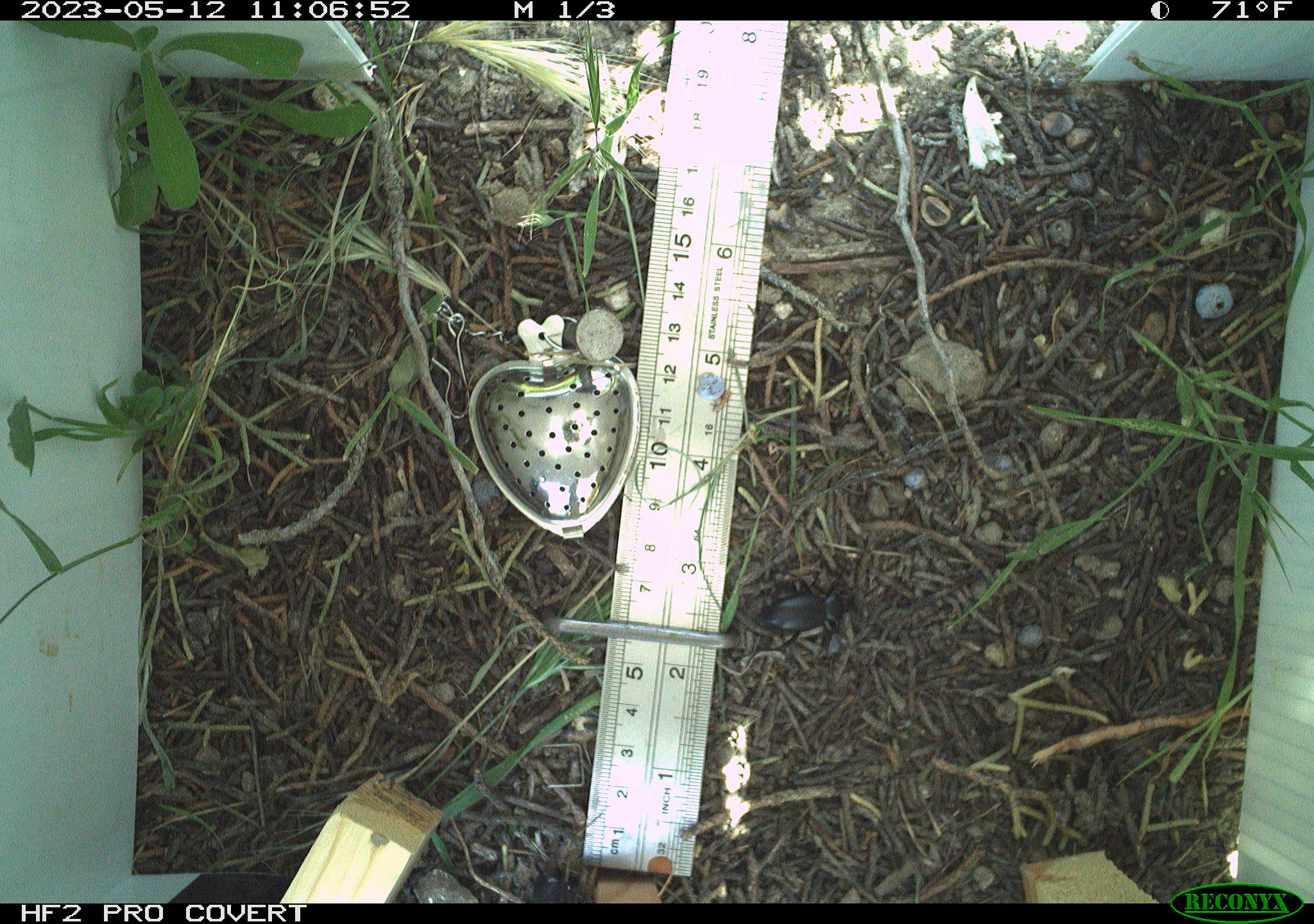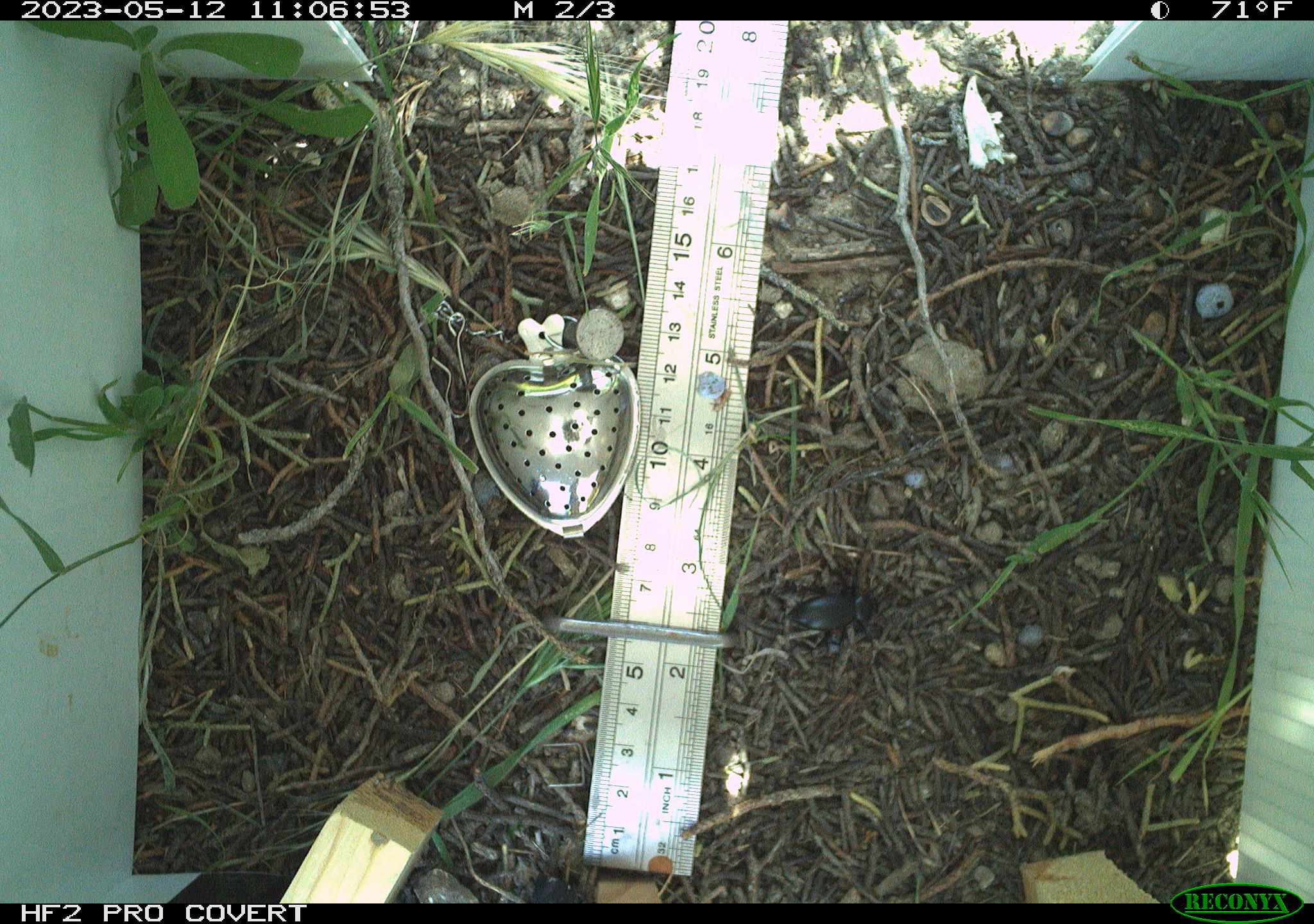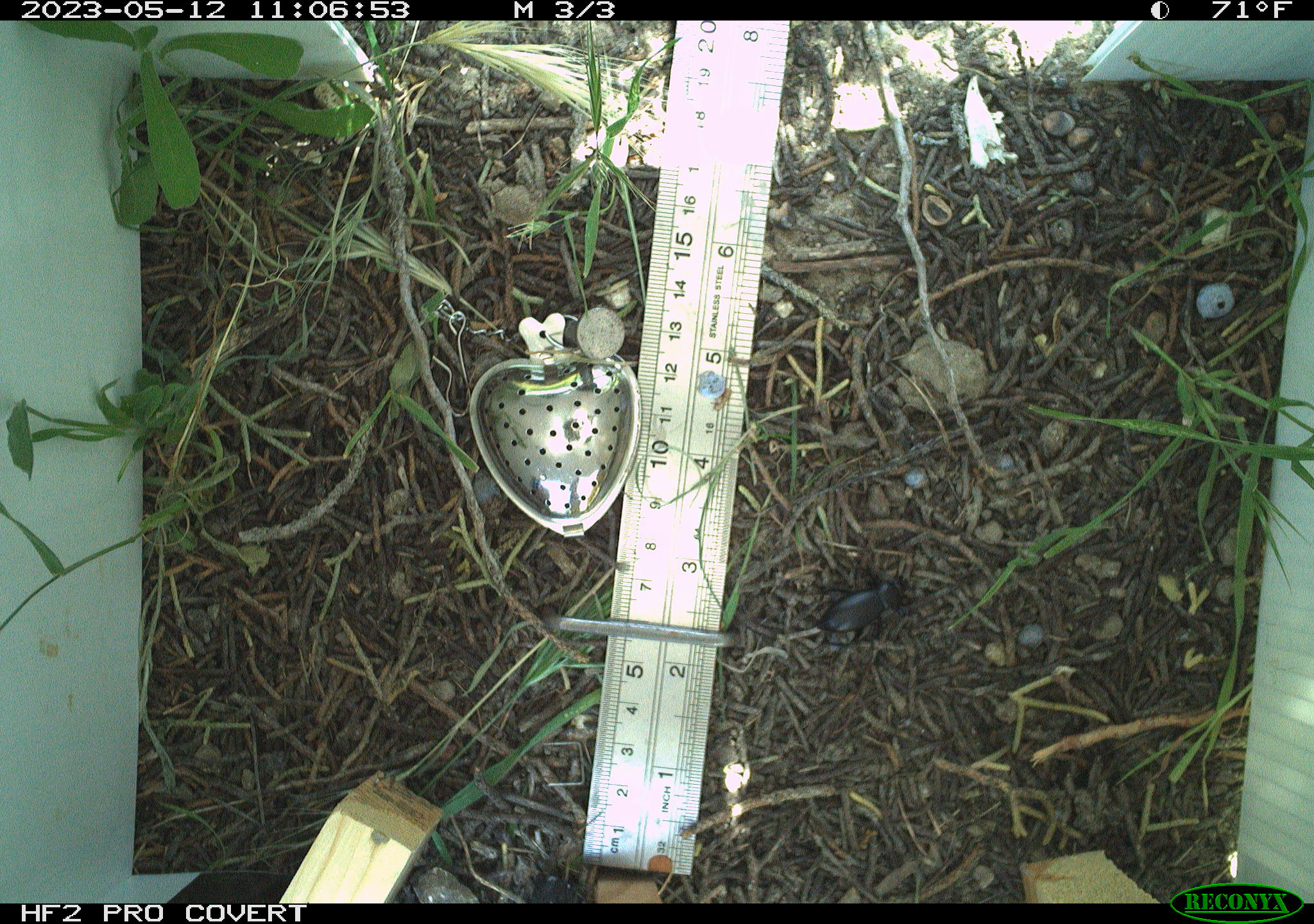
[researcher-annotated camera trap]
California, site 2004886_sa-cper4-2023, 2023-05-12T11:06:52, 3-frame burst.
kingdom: Animalia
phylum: Arthropoda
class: Insecta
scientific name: Insecta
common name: insect